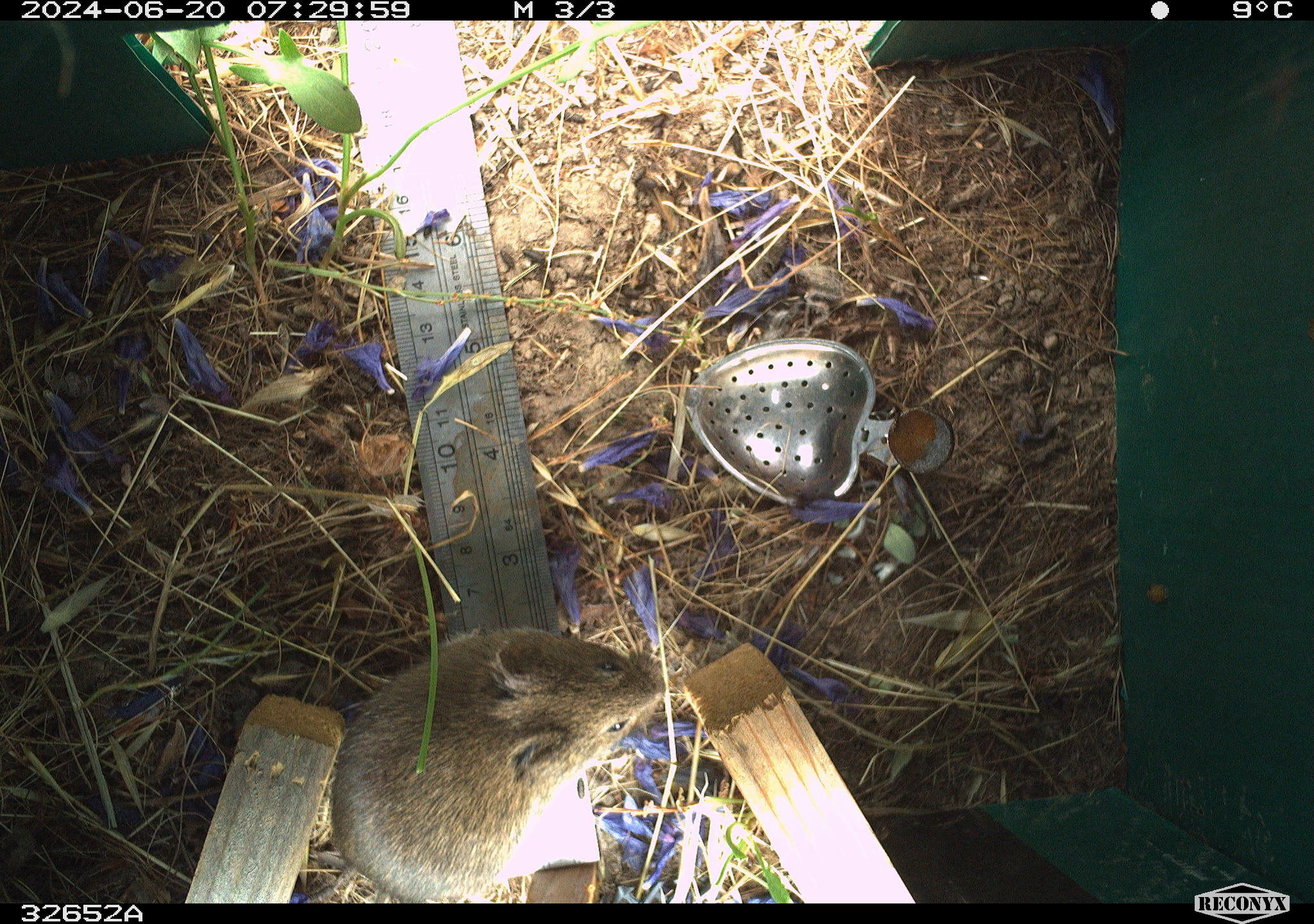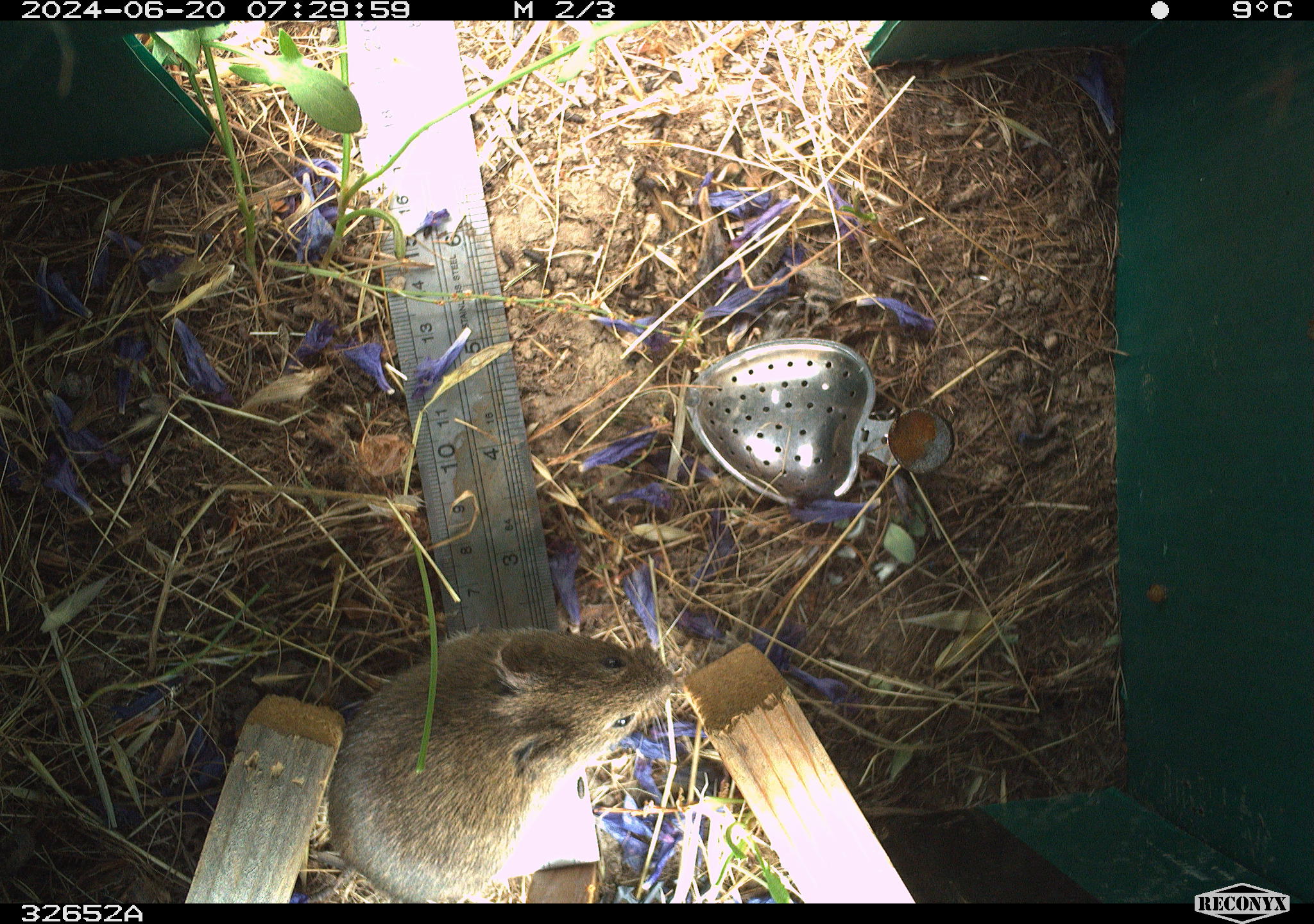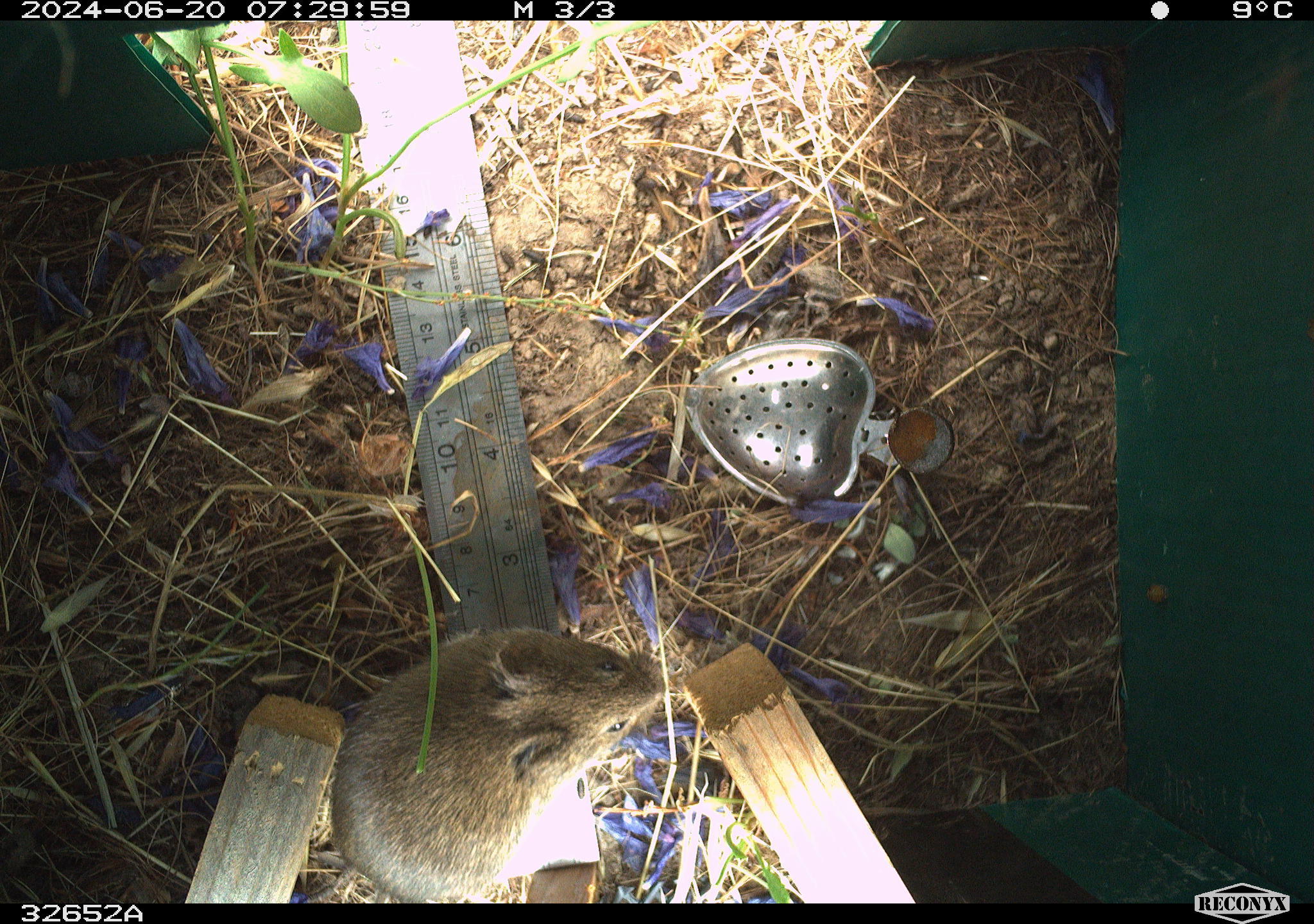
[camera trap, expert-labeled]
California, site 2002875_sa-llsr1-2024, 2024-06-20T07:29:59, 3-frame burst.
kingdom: Animalia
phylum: Chordata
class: Mammalia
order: Rodentia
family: Cricetidae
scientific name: Arvicolinae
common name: voles, lemmings, and muskrats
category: arvicolinae subfamily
Arvicolinae subfamily (voles, lemmings, and muskrats) (Arvicolinae).